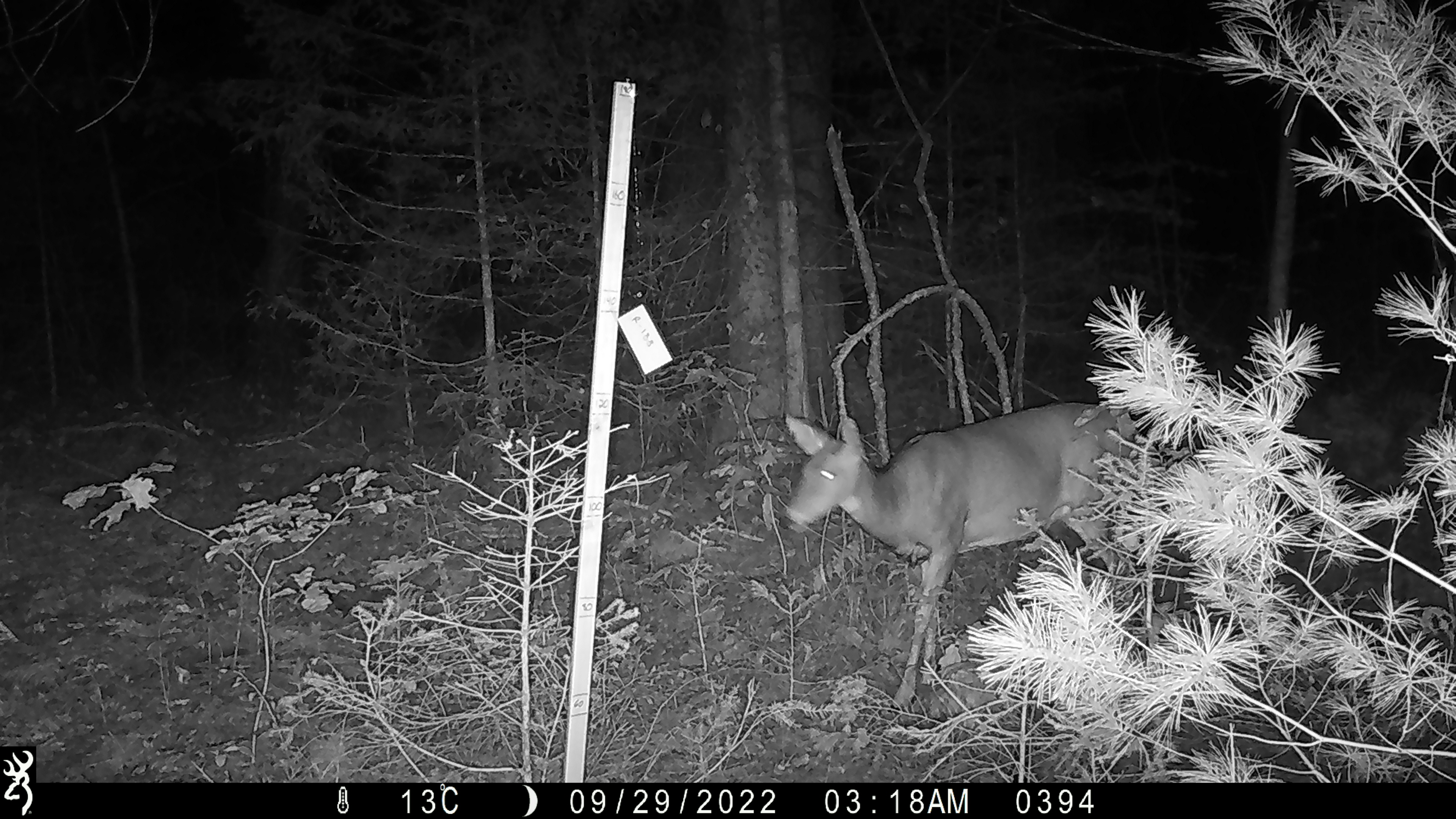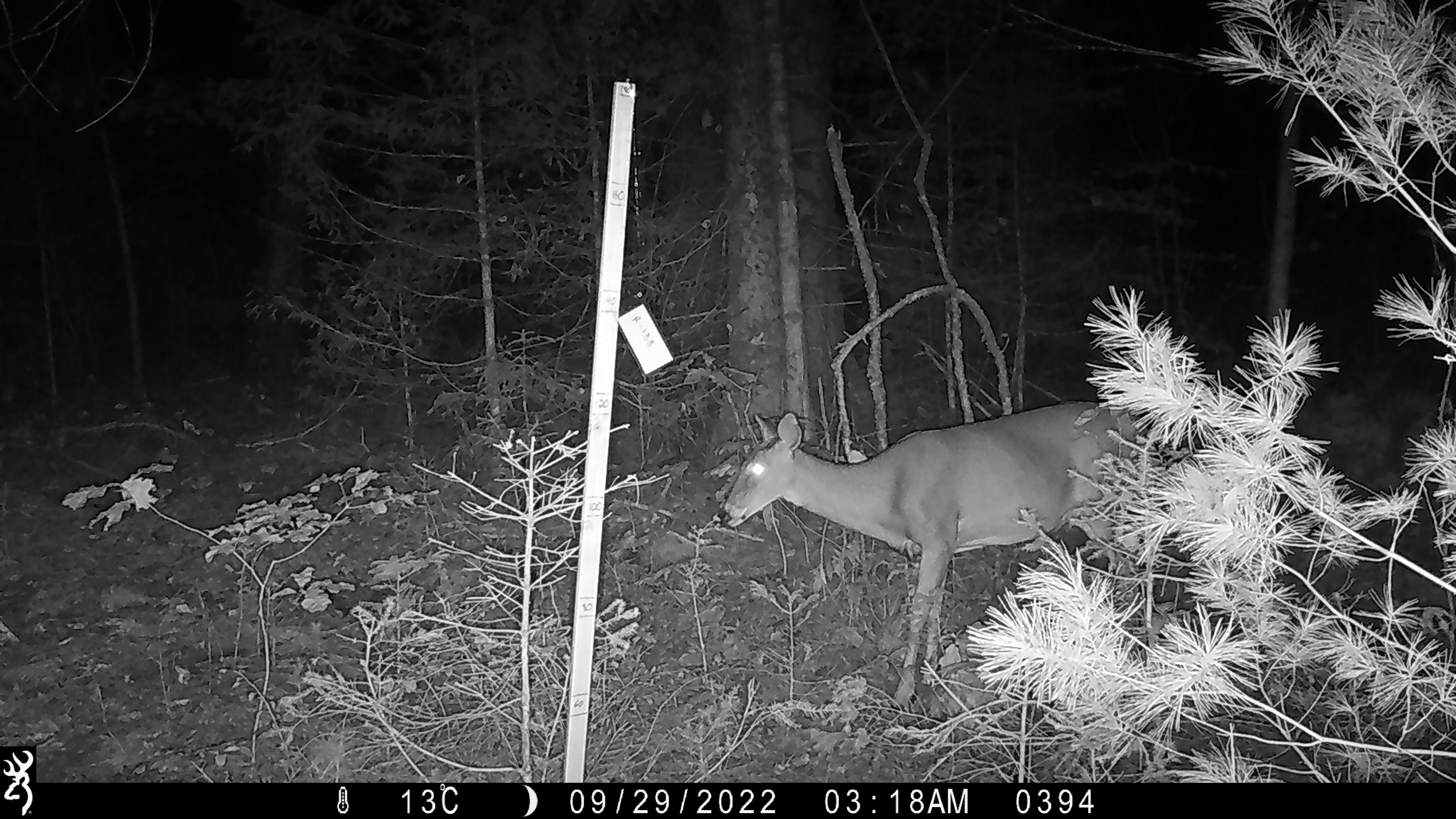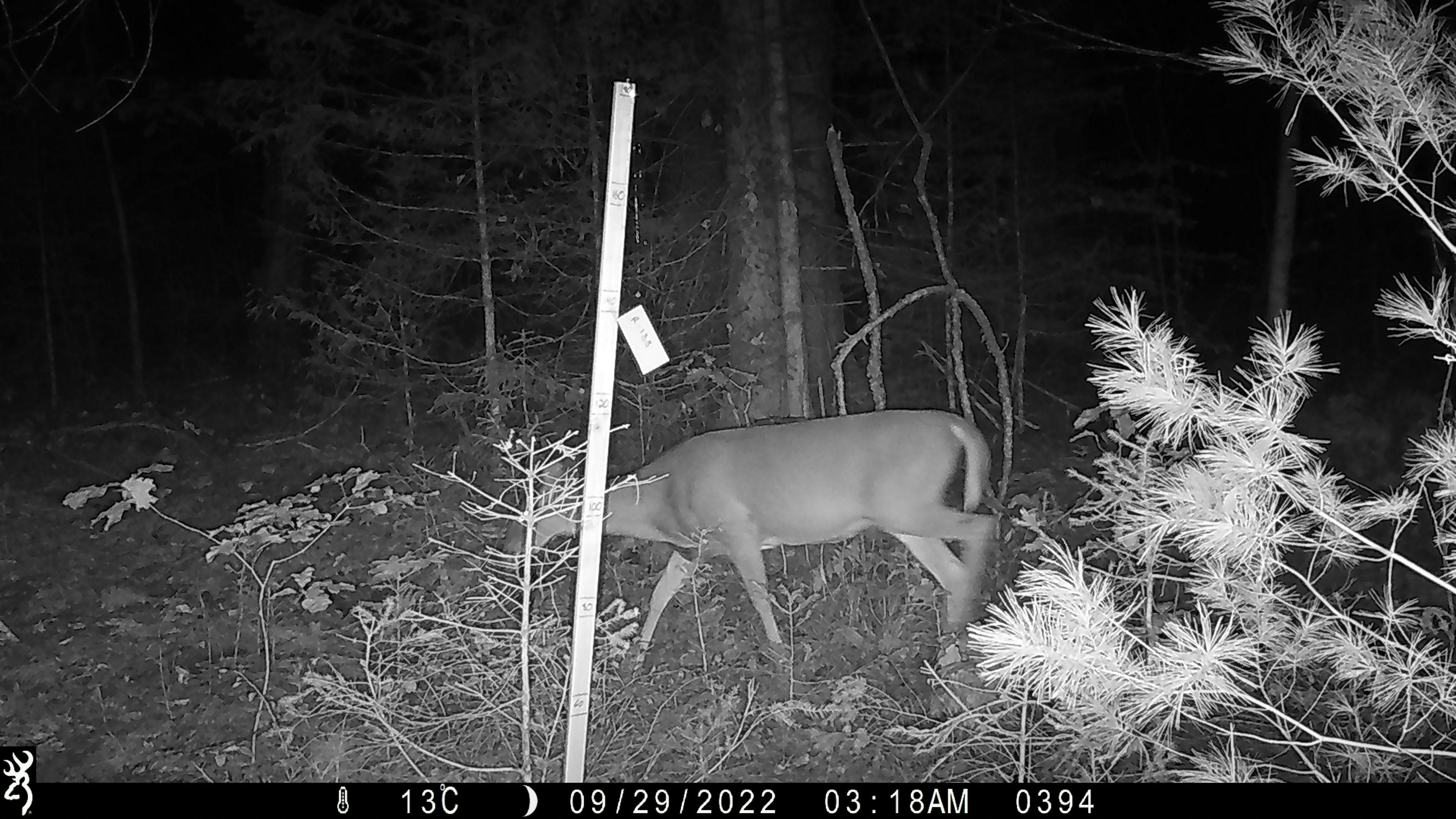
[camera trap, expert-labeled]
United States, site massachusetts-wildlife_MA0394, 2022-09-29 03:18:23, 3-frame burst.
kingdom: Animalia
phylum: Chordata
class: Mammalia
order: Artiodactyla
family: Cervidae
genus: Odocoileus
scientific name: Odocoileus virginianus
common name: white-tailed deer